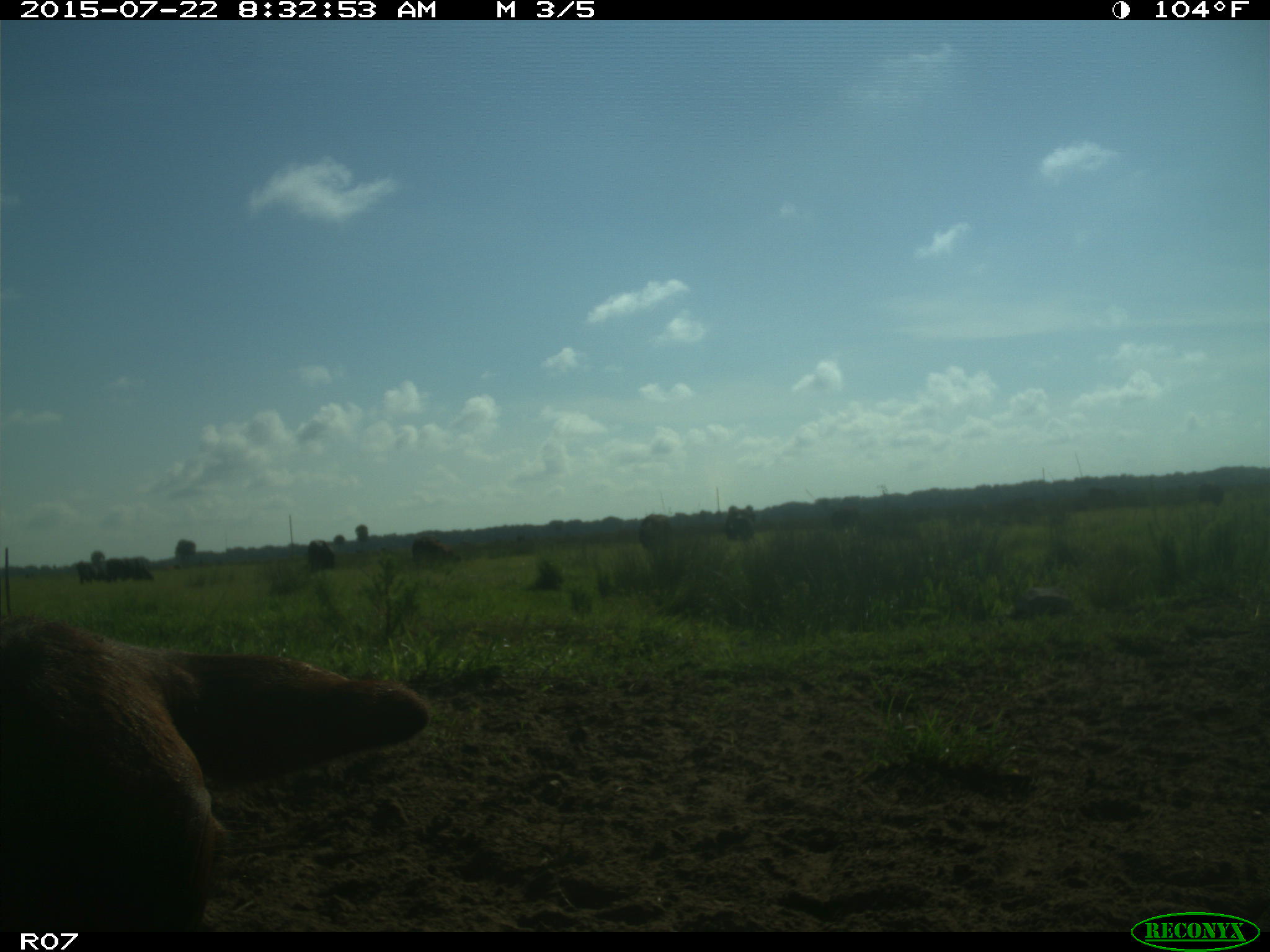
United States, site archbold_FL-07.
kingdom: Animalia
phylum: Chordata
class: Mammalia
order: Artiodactyla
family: Bovidae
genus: Bos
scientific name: Bos taurus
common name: domestic cow